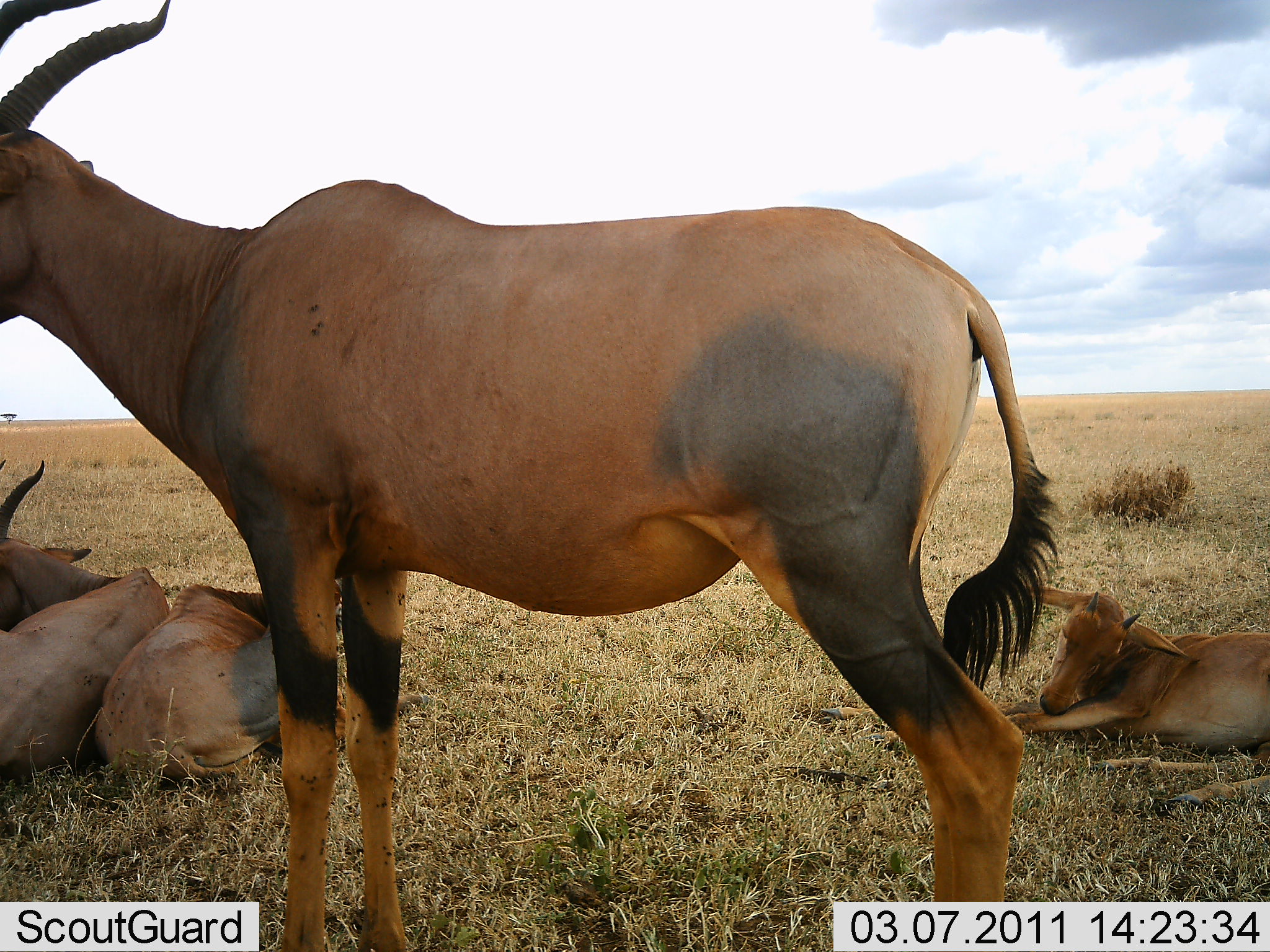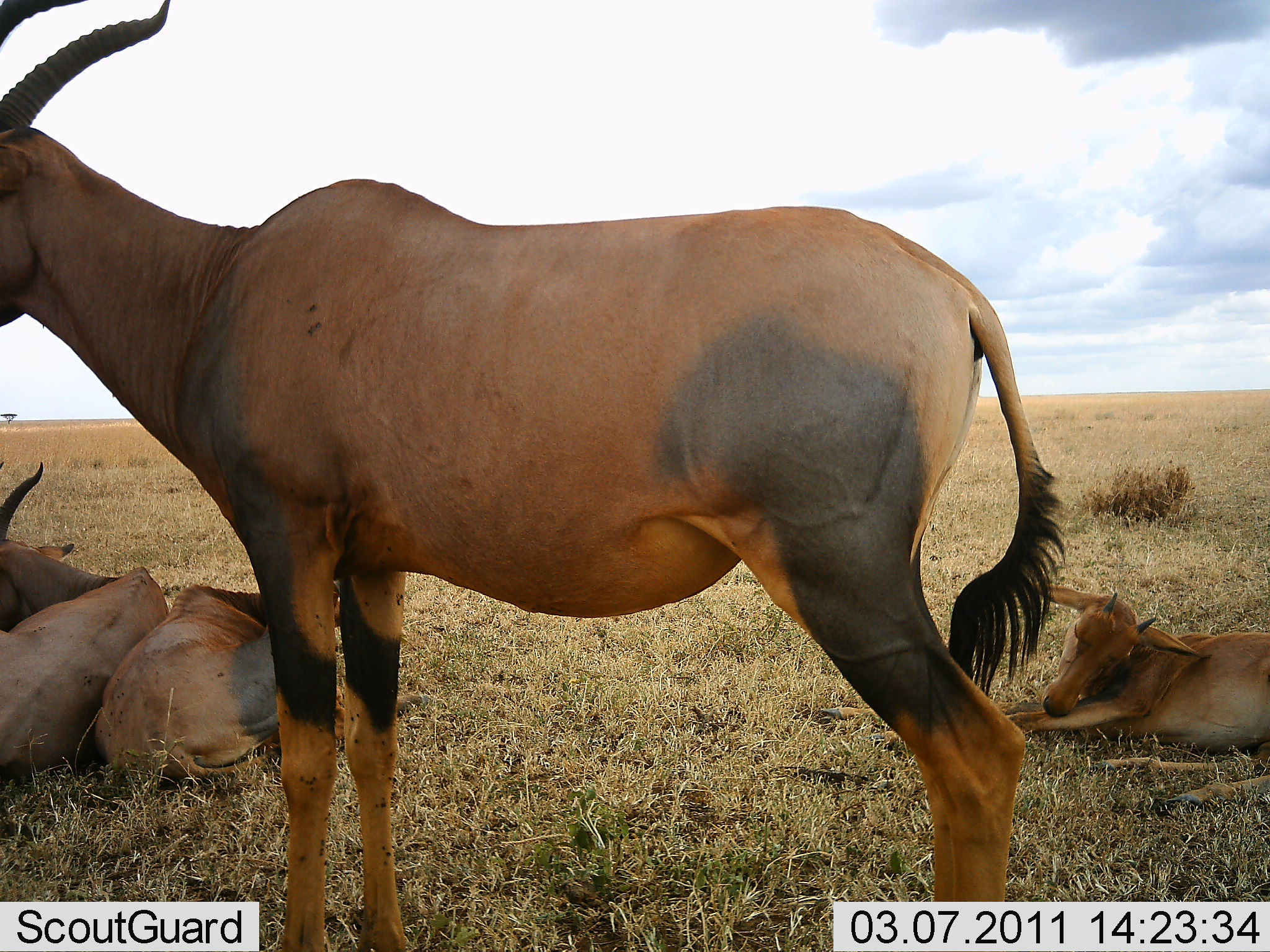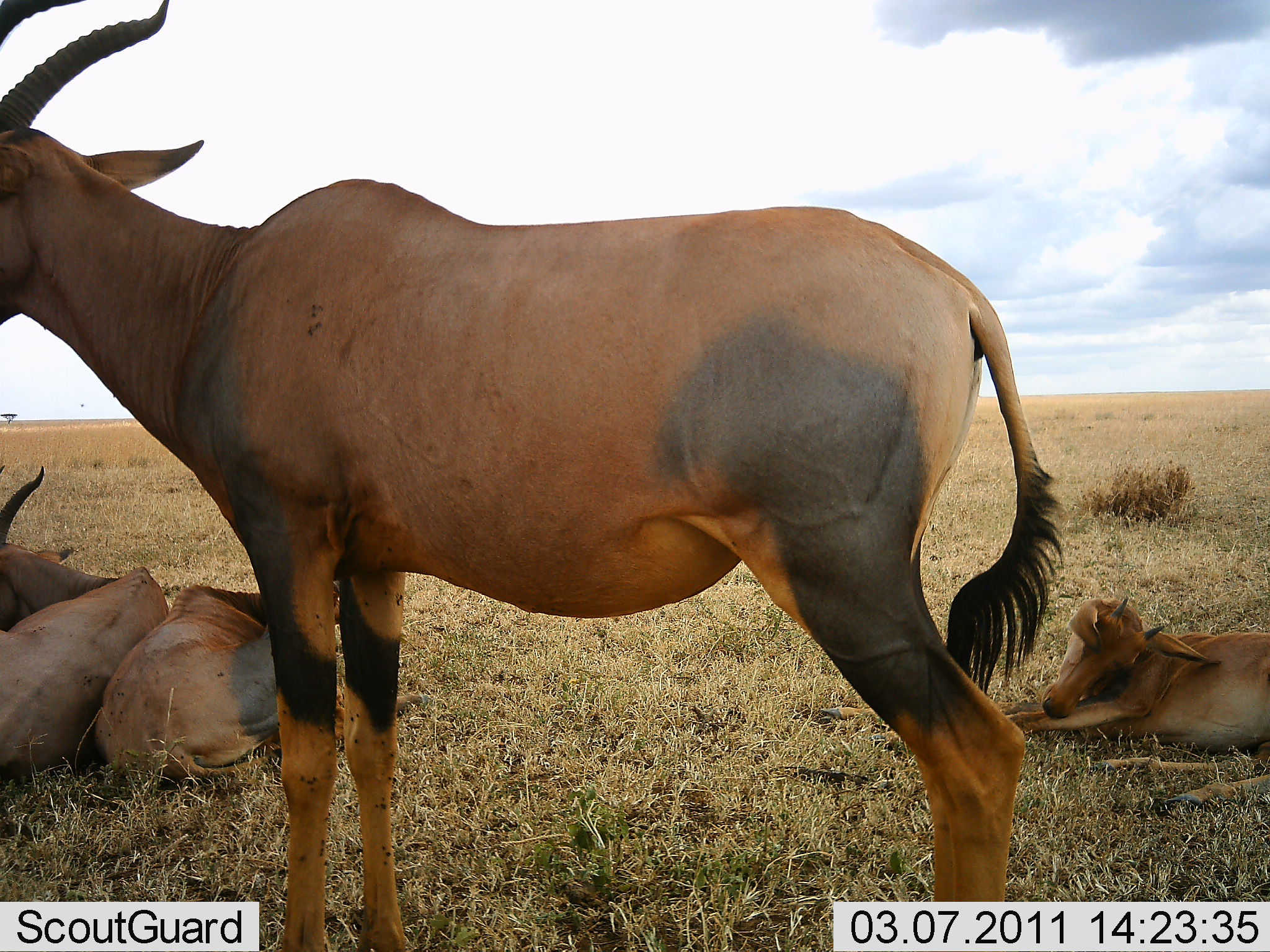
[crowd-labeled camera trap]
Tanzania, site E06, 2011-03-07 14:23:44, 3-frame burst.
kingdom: Animalia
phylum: Chordata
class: Mammalia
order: Artiodactyla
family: Bovidae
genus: Damaliscus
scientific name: Damaliscus lunatus jimela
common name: topi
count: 4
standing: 69%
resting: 85%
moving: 0%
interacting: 0%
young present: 31%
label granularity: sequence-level